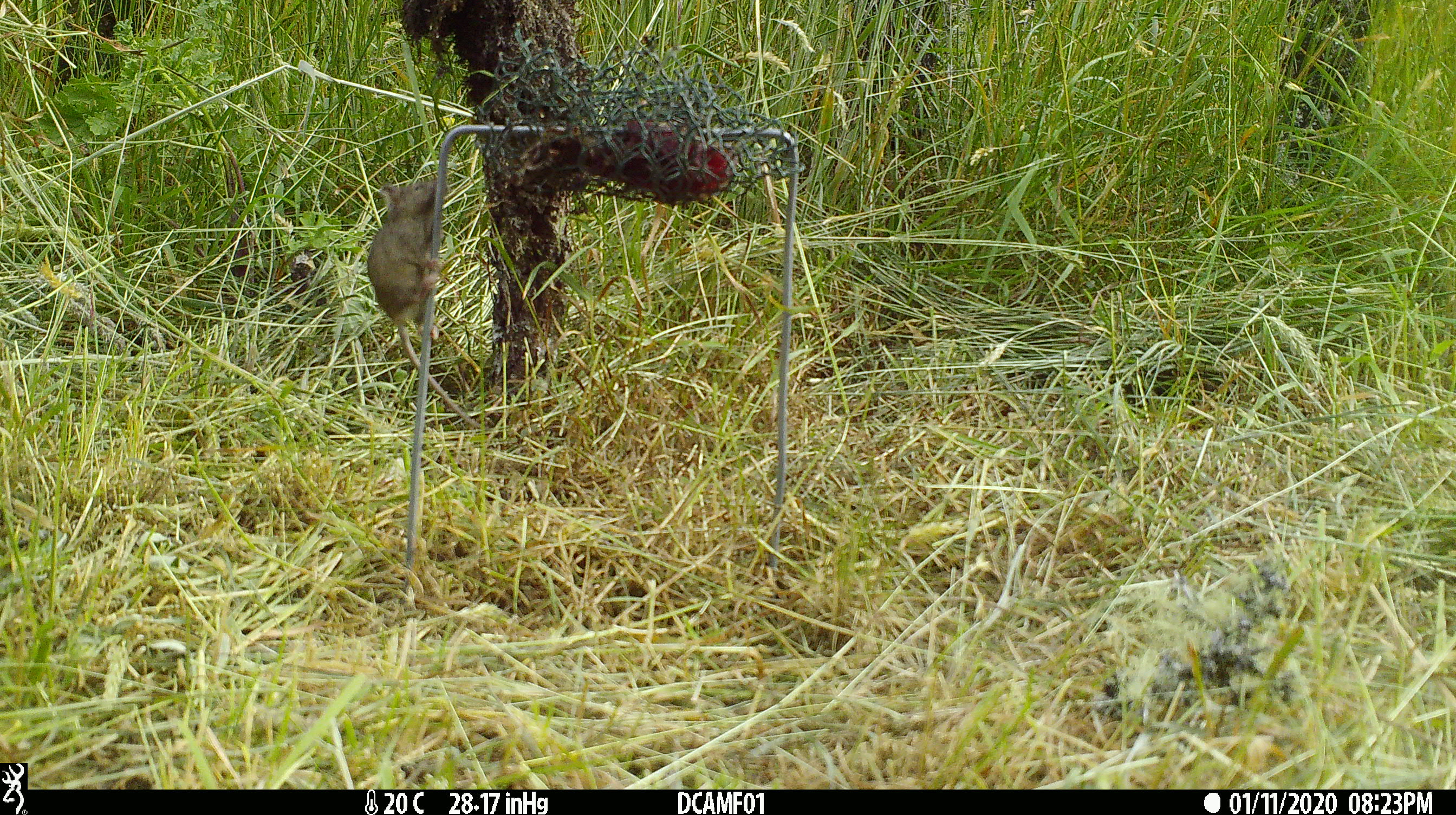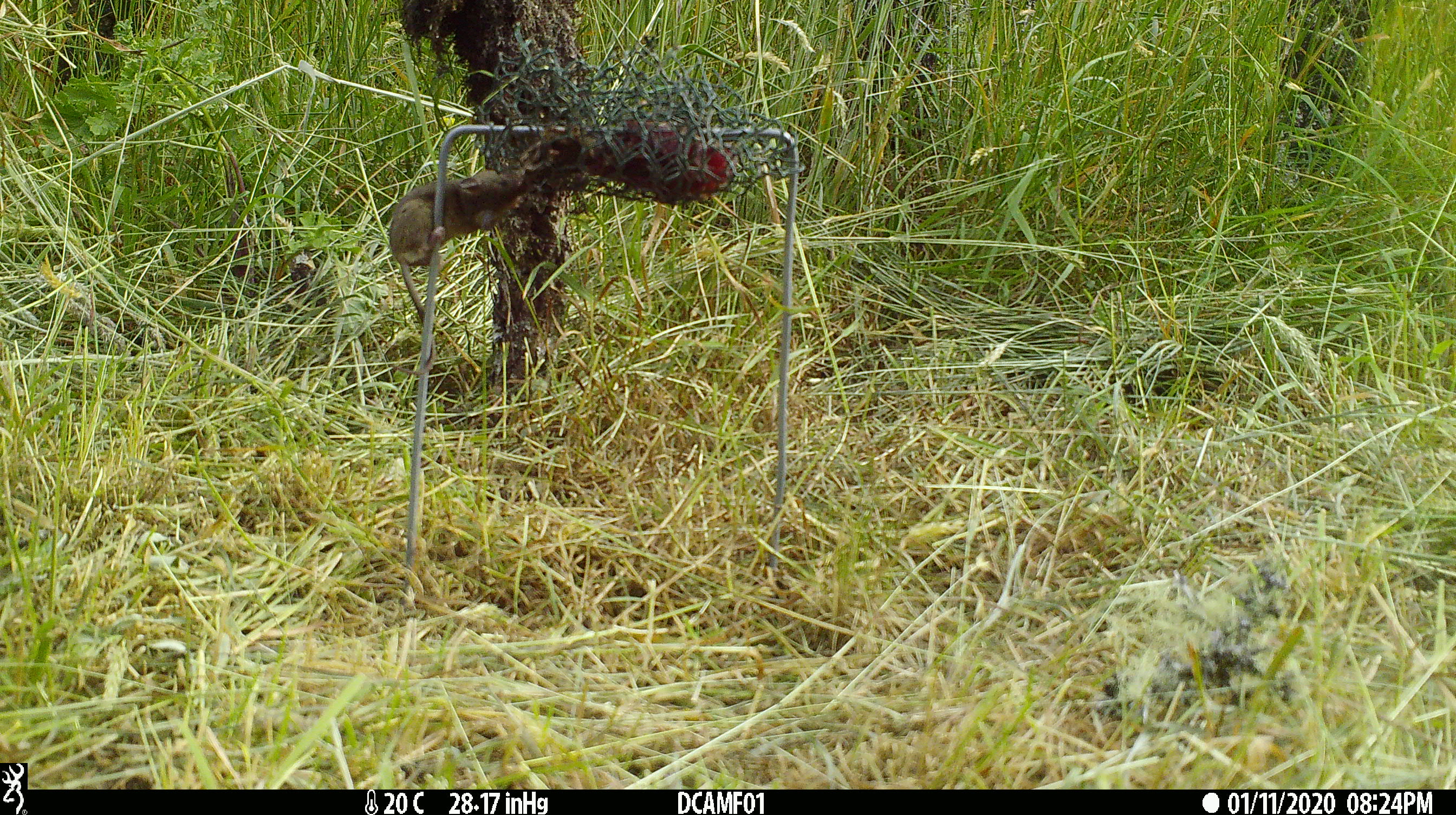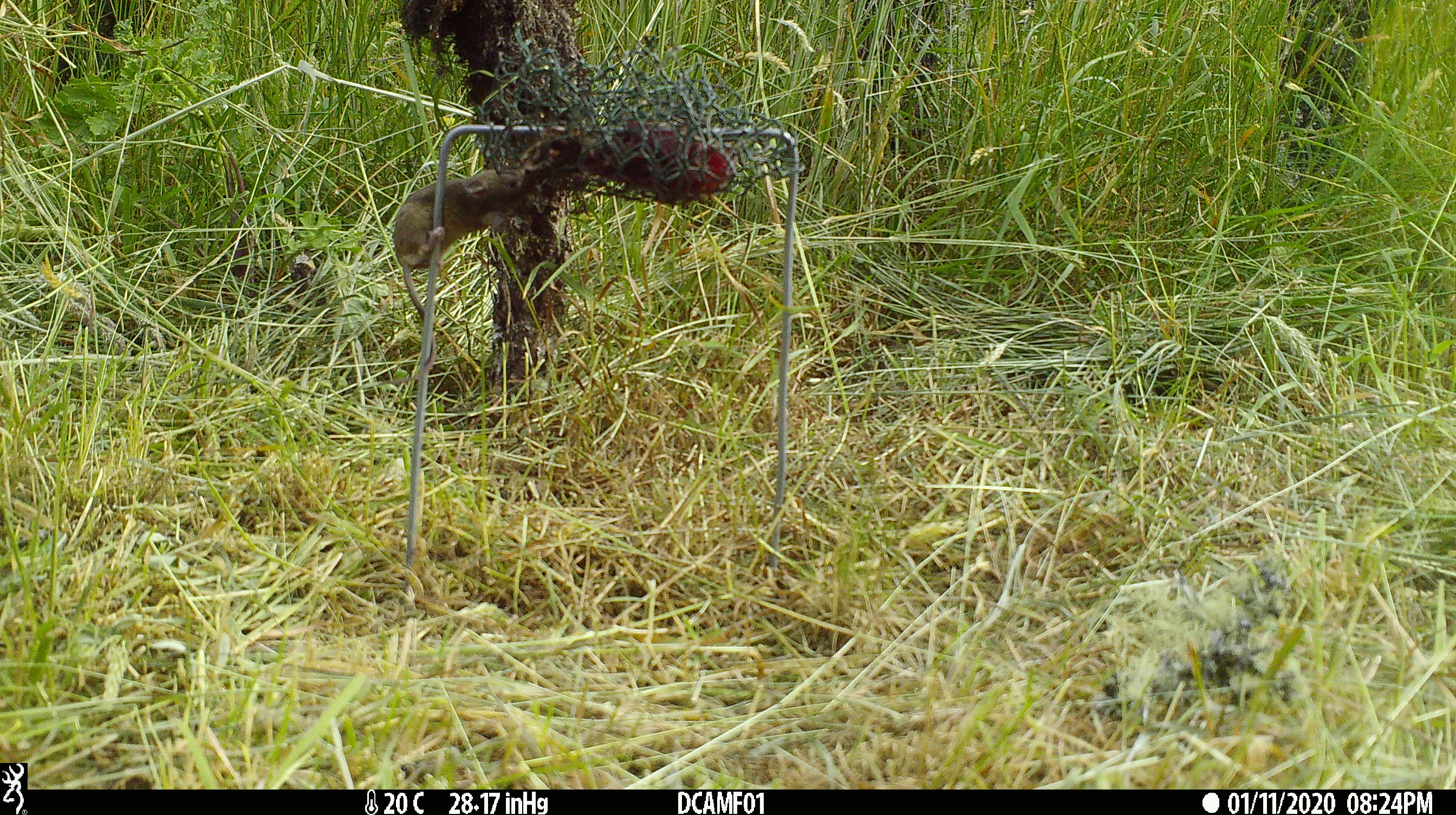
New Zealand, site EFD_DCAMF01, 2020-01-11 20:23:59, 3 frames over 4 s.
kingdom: Animalia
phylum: Chordata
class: Mammalia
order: Rodentia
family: Muridae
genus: Mus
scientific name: Mus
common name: mouse